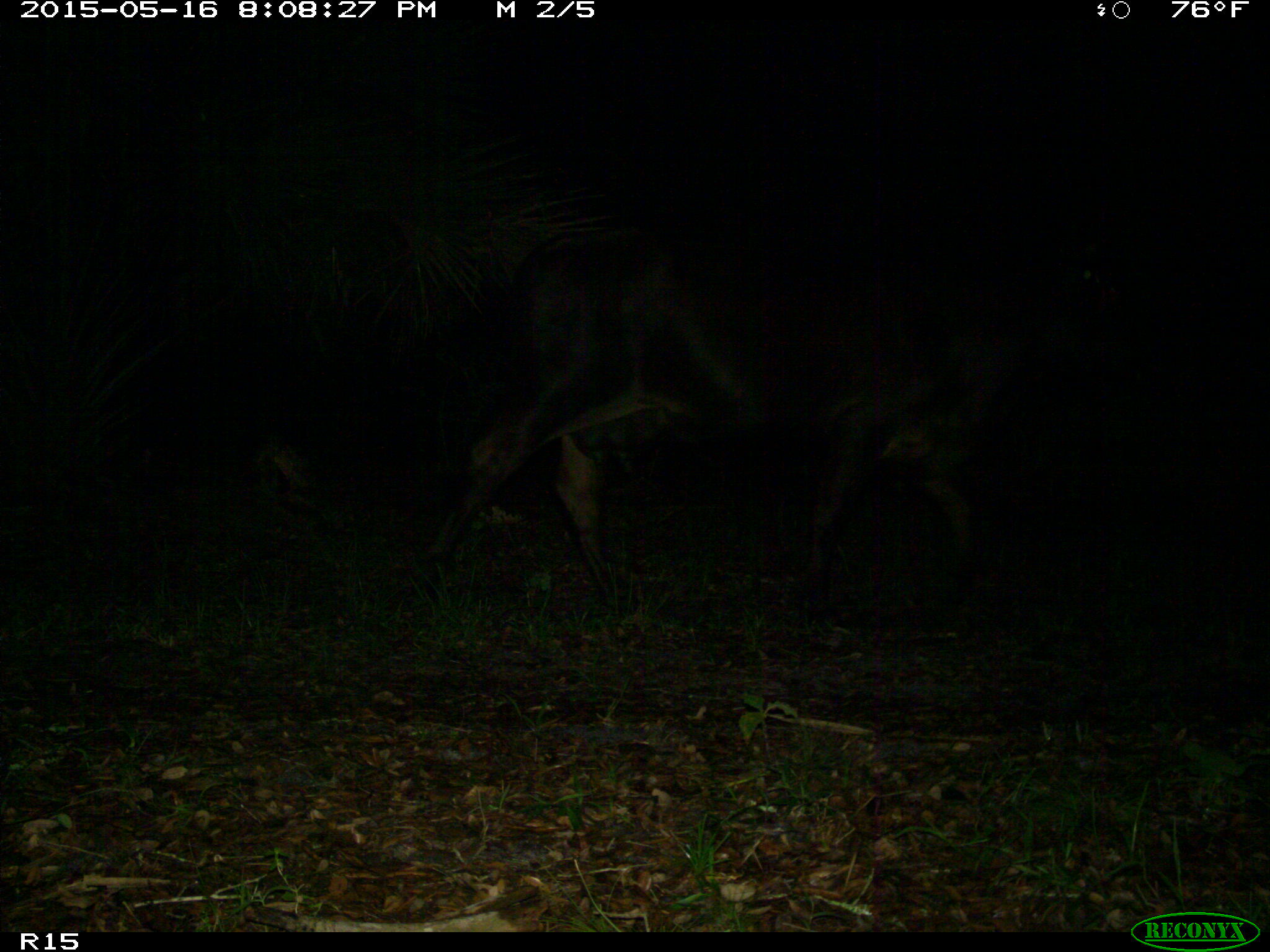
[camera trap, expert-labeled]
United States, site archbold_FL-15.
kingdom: Animalia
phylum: Chordata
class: Mammalia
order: Artiodactyla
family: Bovidae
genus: Bos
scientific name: Bos taurus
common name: domestic cow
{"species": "Bos taurus (domestic cow)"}